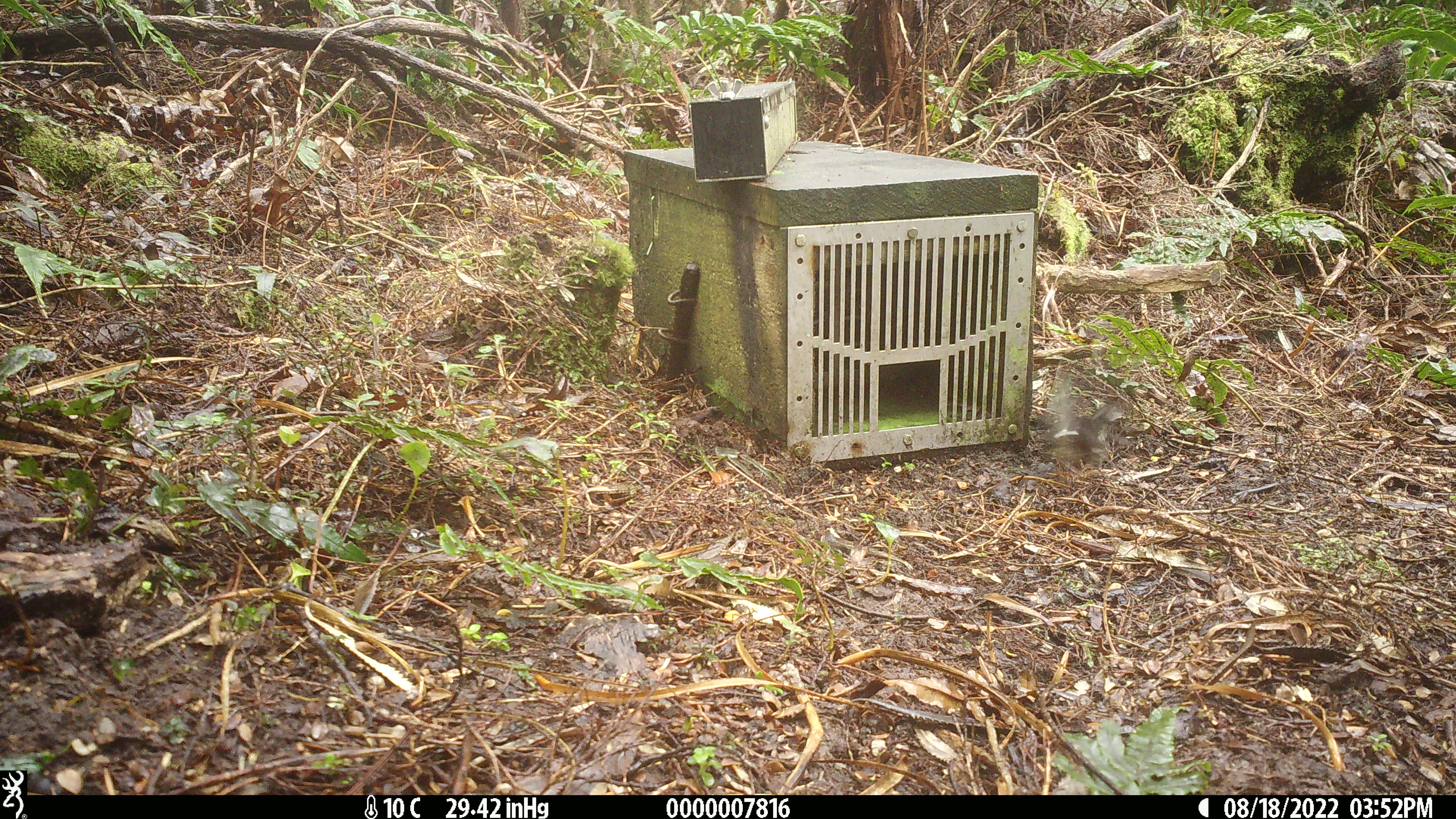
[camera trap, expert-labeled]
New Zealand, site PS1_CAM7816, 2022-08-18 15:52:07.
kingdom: Animalia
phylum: Chordata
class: Aves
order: Passeriformes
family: Petroicidae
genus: Petroica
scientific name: Petroica macrocephala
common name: tomtit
Tomtit (Petroica macrocephala).